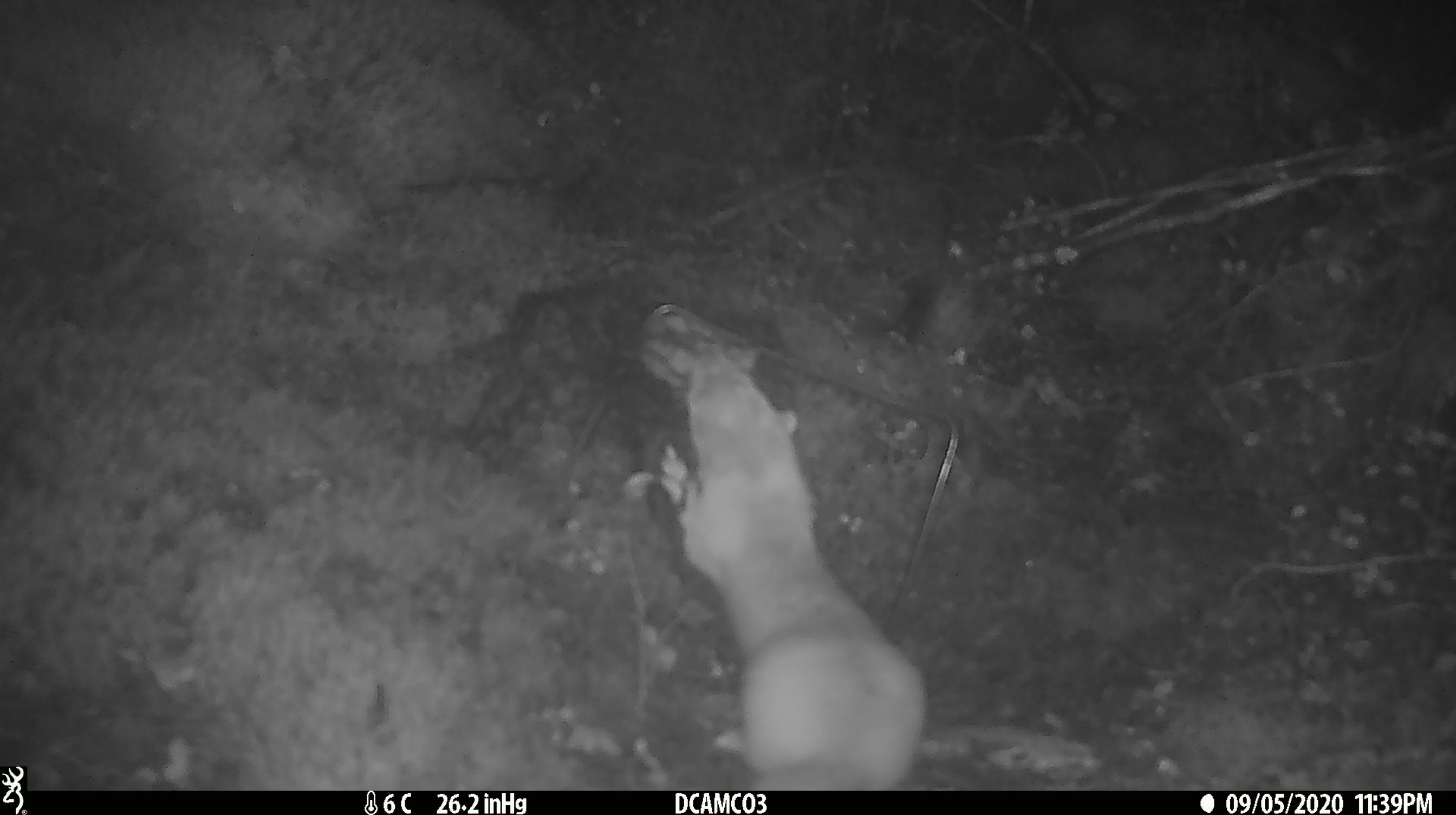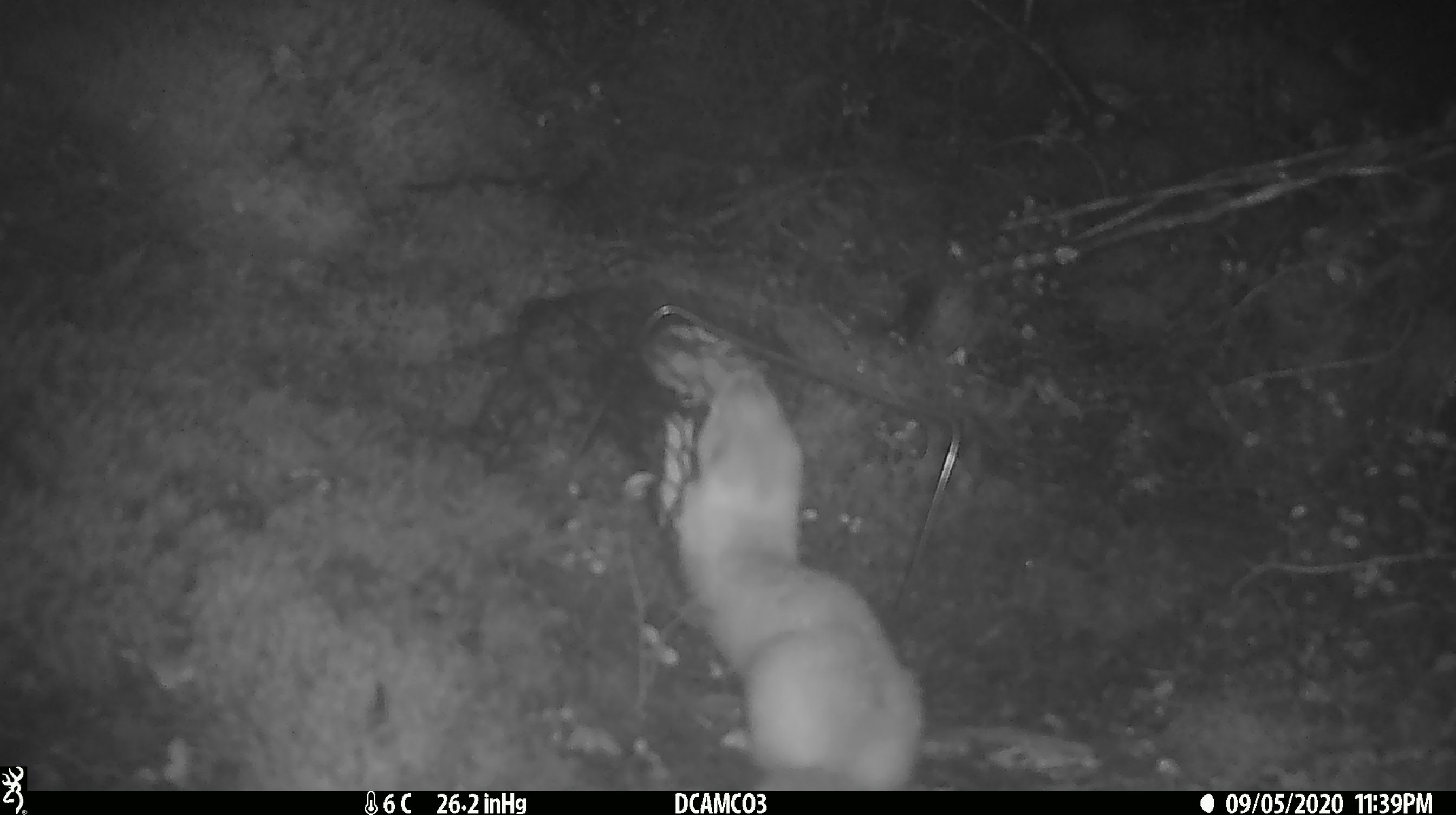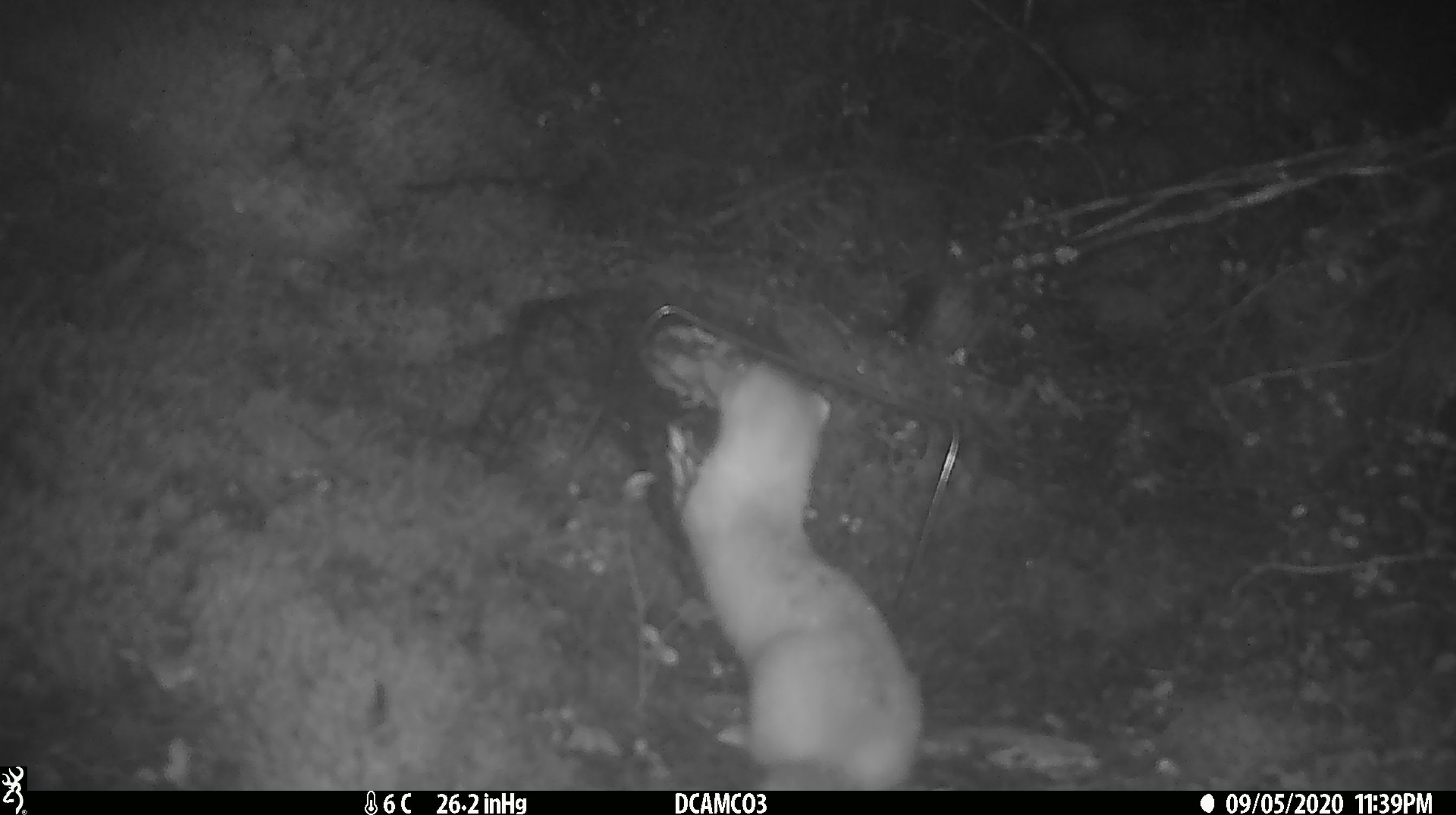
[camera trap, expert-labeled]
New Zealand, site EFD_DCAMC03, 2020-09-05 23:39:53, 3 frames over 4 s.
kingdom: Animalia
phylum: Chordata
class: Mammalia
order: Carnivora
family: Mustelidae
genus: Mustela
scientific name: Mustela erminea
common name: stoat